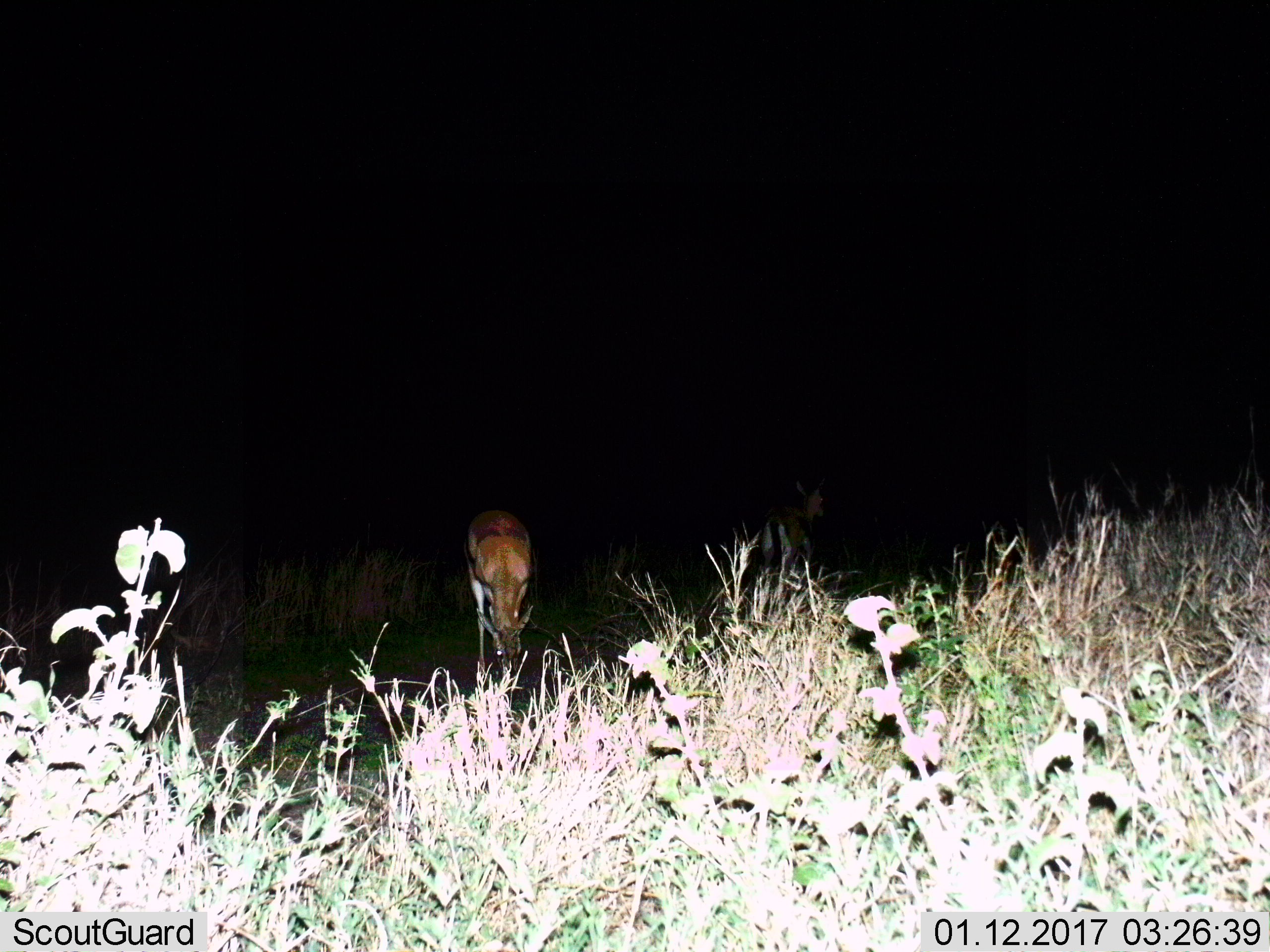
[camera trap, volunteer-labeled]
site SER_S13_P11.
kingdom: Animalia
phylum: Chordata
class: Mammalia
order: Artiodactyla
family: Bovidae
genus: Eudorcas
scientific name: Eudorcas thomsonii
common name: thomson's gazelle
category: gazellethomsons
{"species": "gazellethomsons (thomson's gazelle) (Eudorcas thomsonii)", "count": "2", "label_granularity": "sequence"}